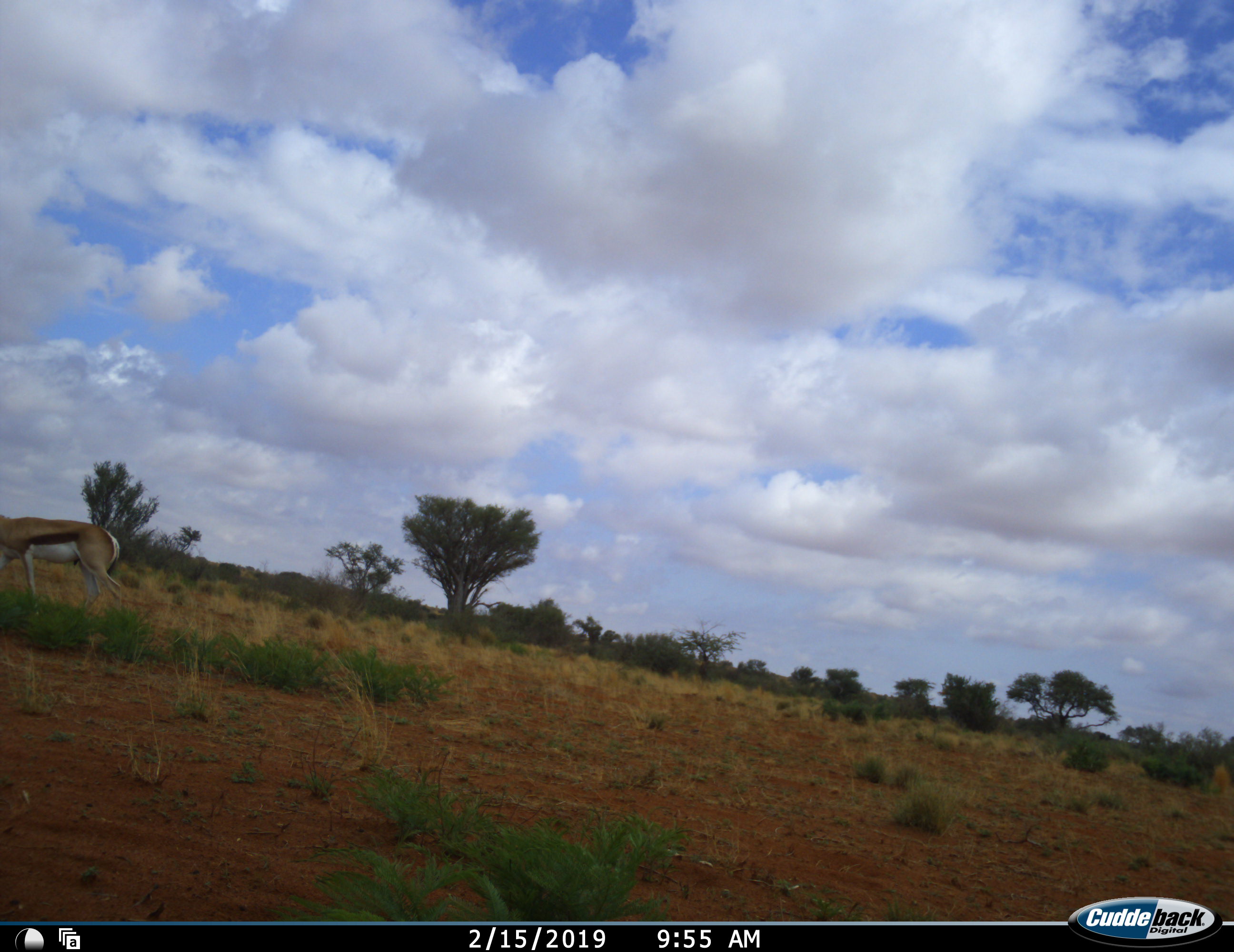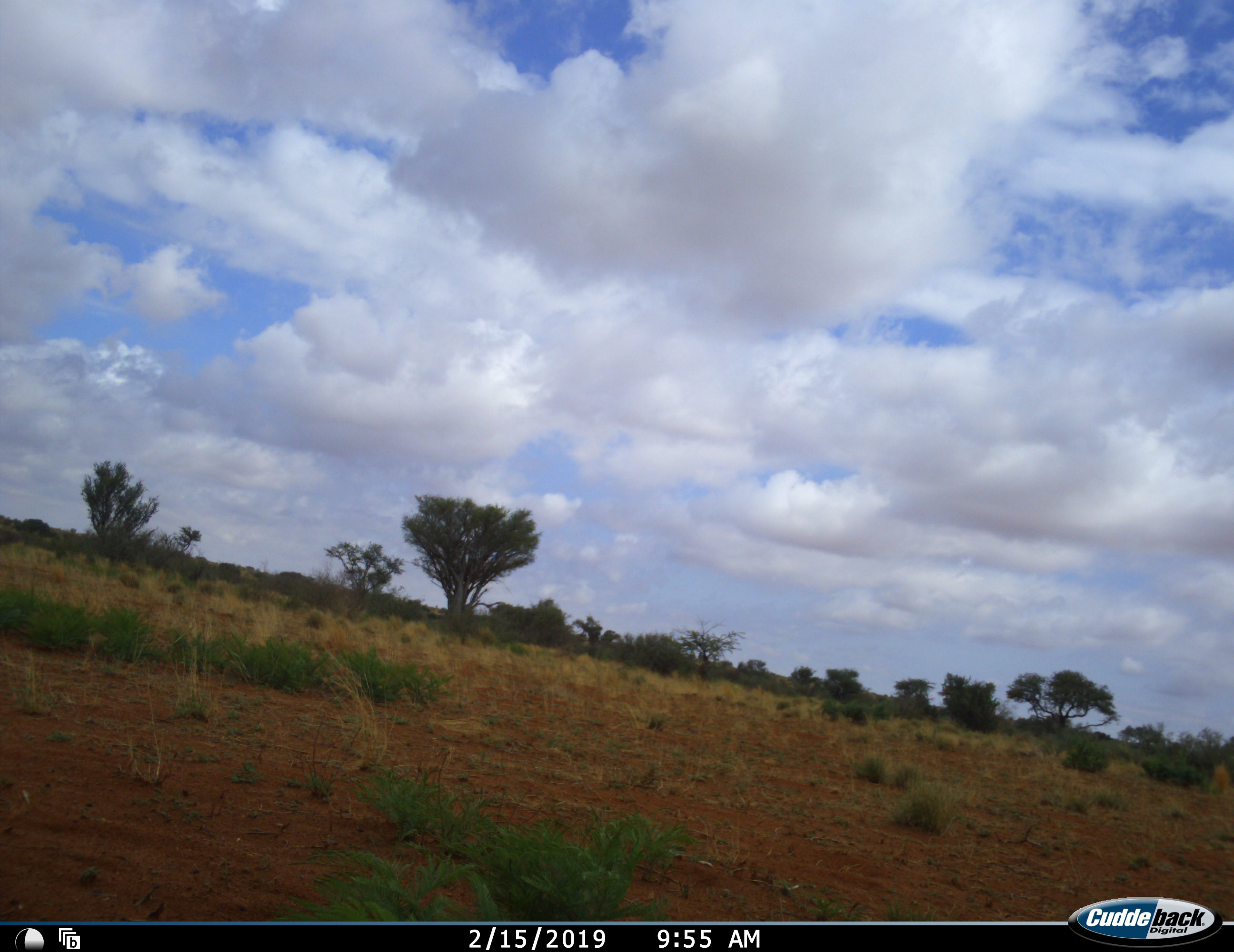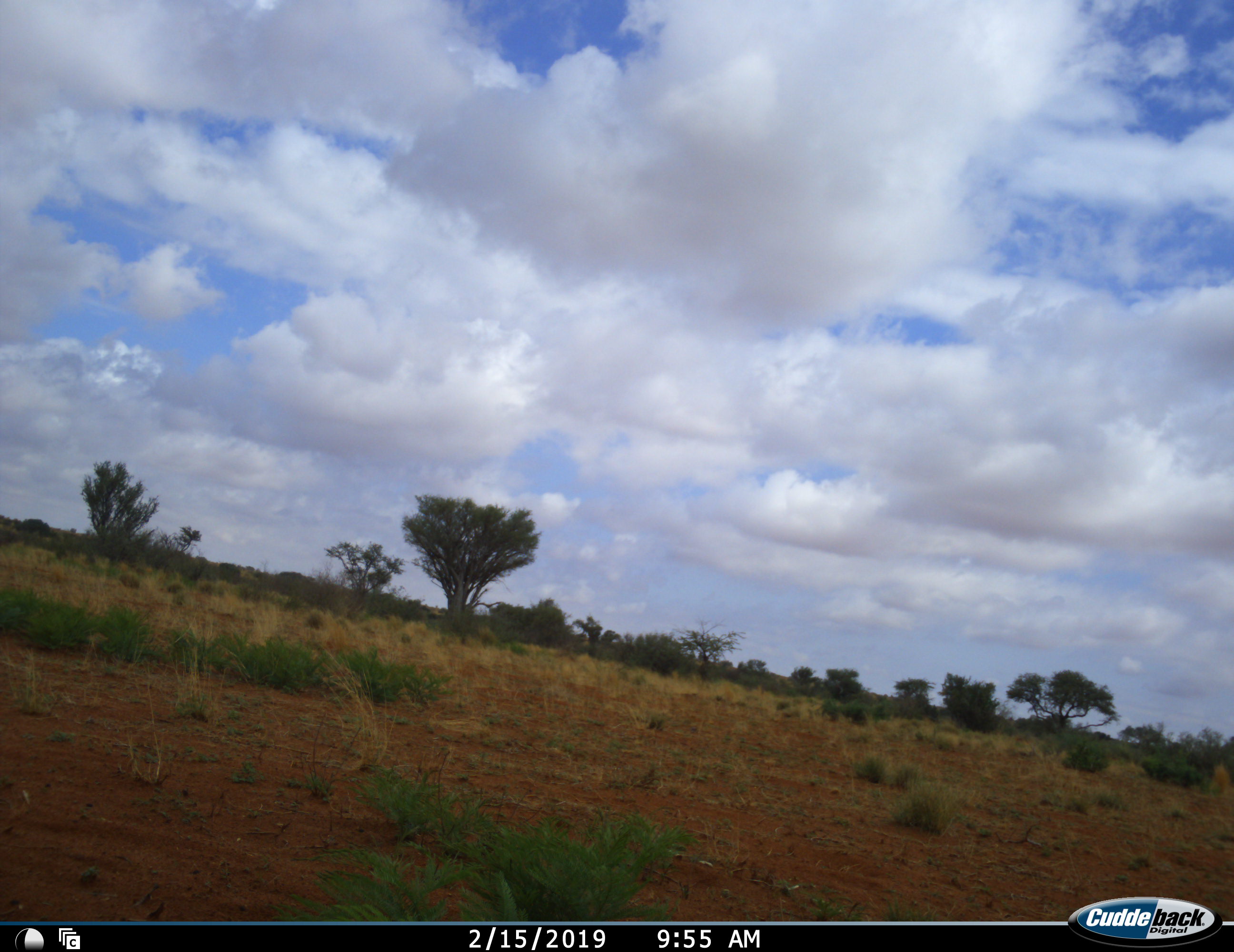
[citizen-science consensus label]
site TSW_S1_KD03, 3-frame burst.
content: unidentified animal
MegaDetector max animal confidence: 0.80